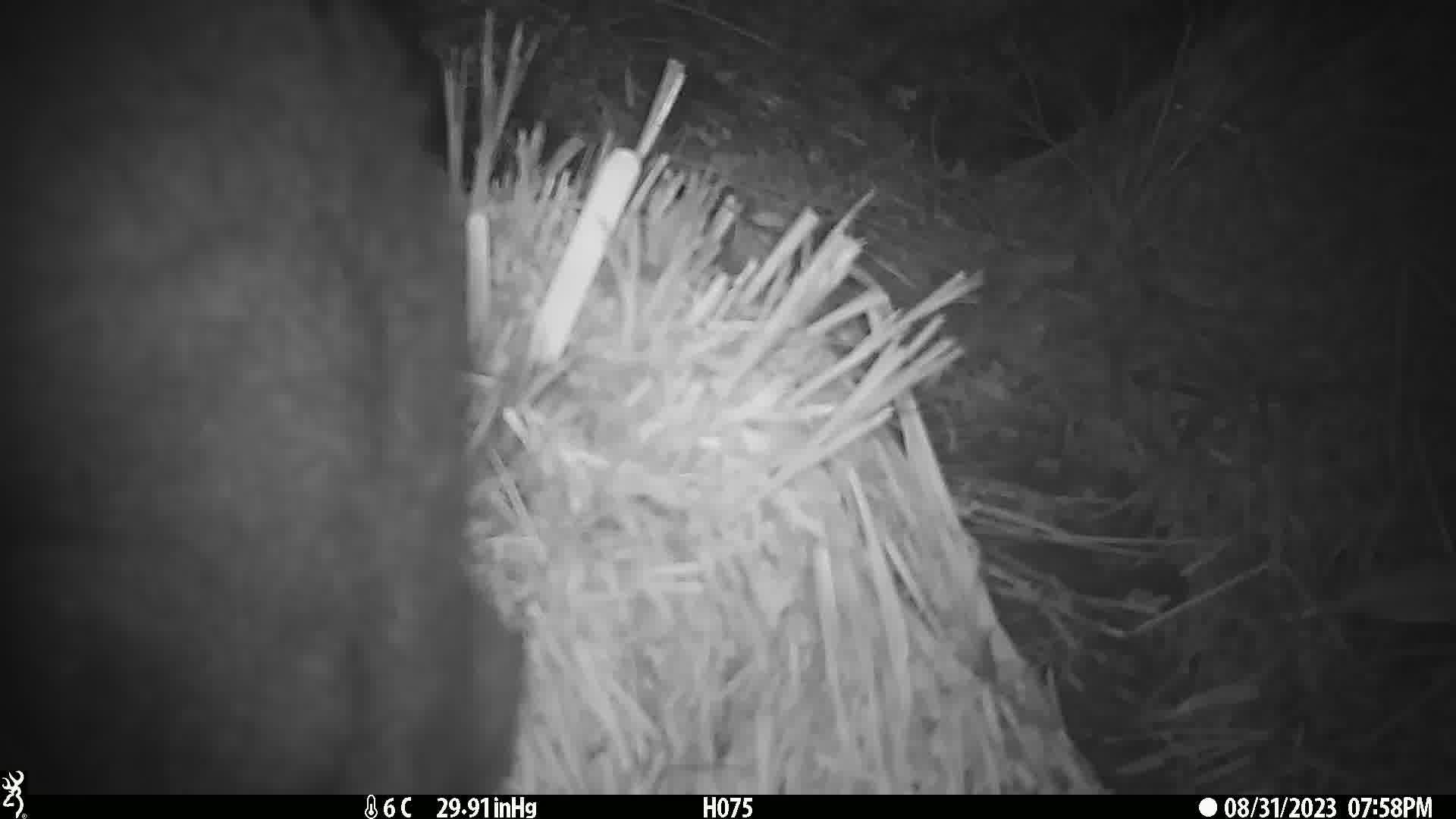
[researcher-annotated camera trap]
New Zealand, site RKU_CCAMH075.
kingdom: Animalia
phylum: Chordata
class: Mammalia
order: Diprotodontia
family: Phalangeridae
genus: Trichosurus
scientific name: Trichosurus vulpecula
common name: common brushtail possum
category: possum